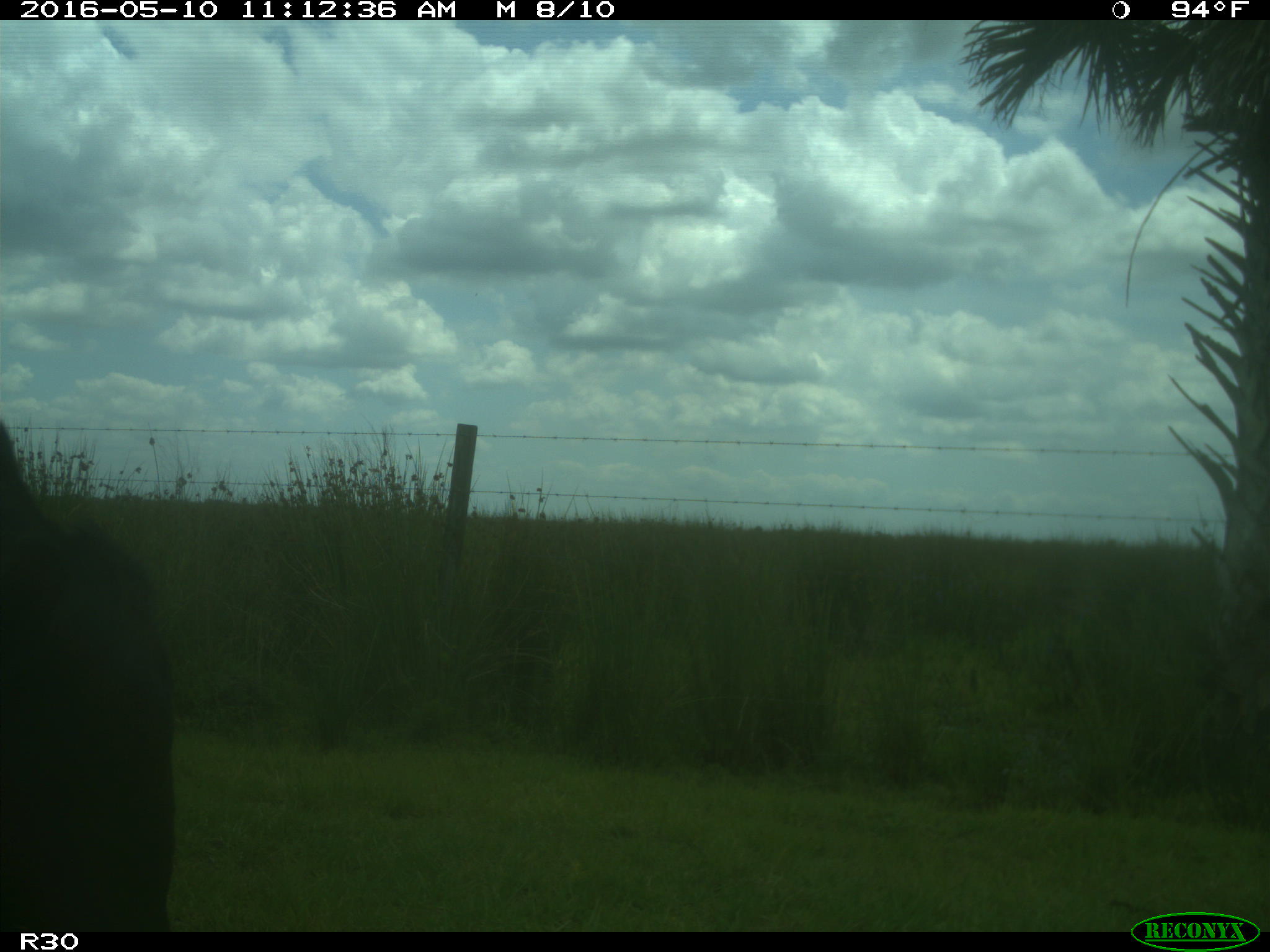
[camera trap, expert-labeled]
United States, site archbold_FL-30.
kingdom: Animalia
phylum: Chordata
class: Mammalia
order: Artiodactyla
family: Bovidae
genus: Bos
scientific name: Bos taurus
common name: domestic cow